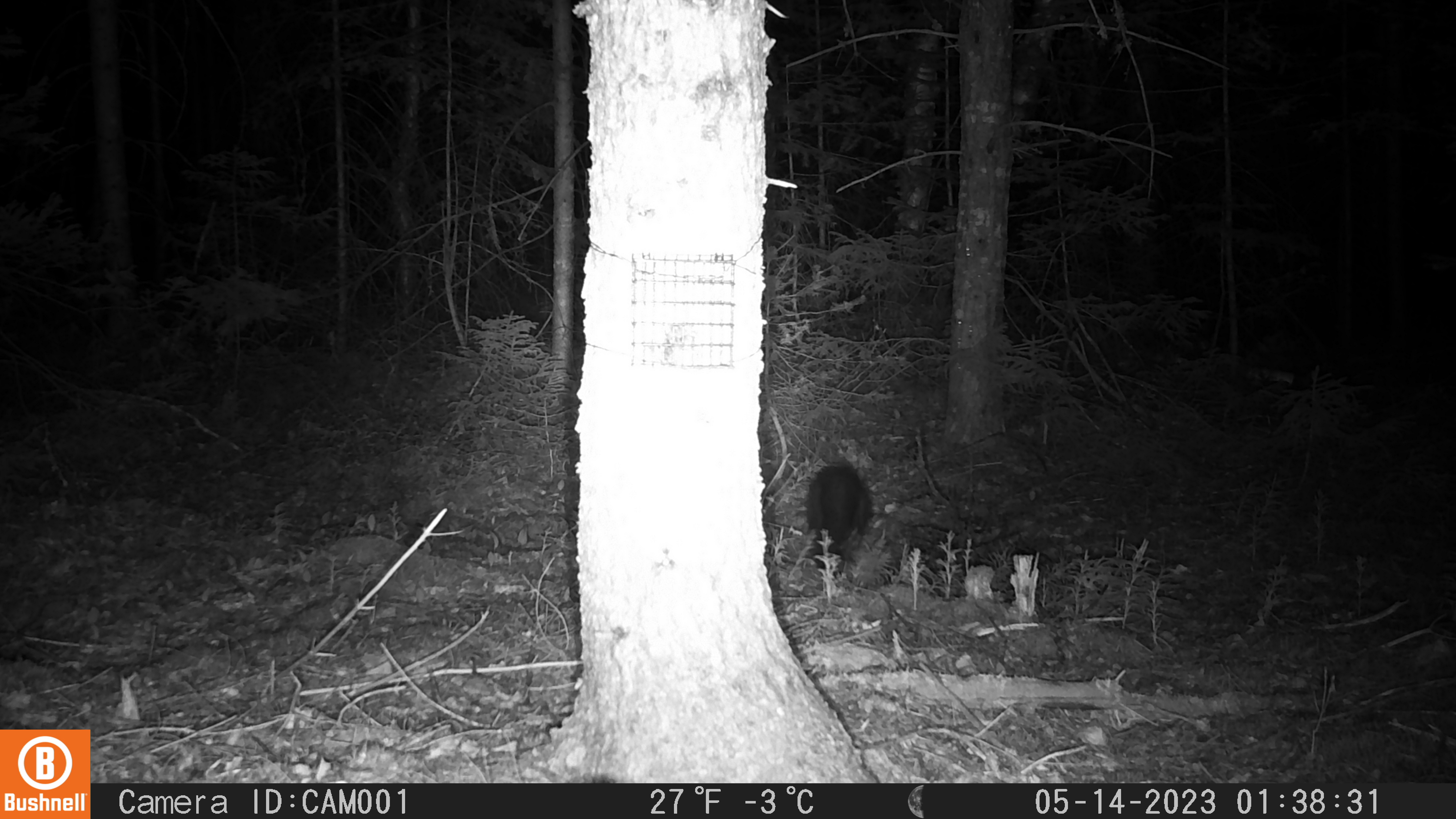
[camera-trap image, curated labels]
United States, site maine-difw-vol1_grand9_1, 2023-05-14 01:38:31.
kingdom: Animalia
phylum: Chordata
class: Mammalia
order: Carnivora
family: Mustelidae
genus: Pekania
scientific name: Pekania pennanti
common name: fisher